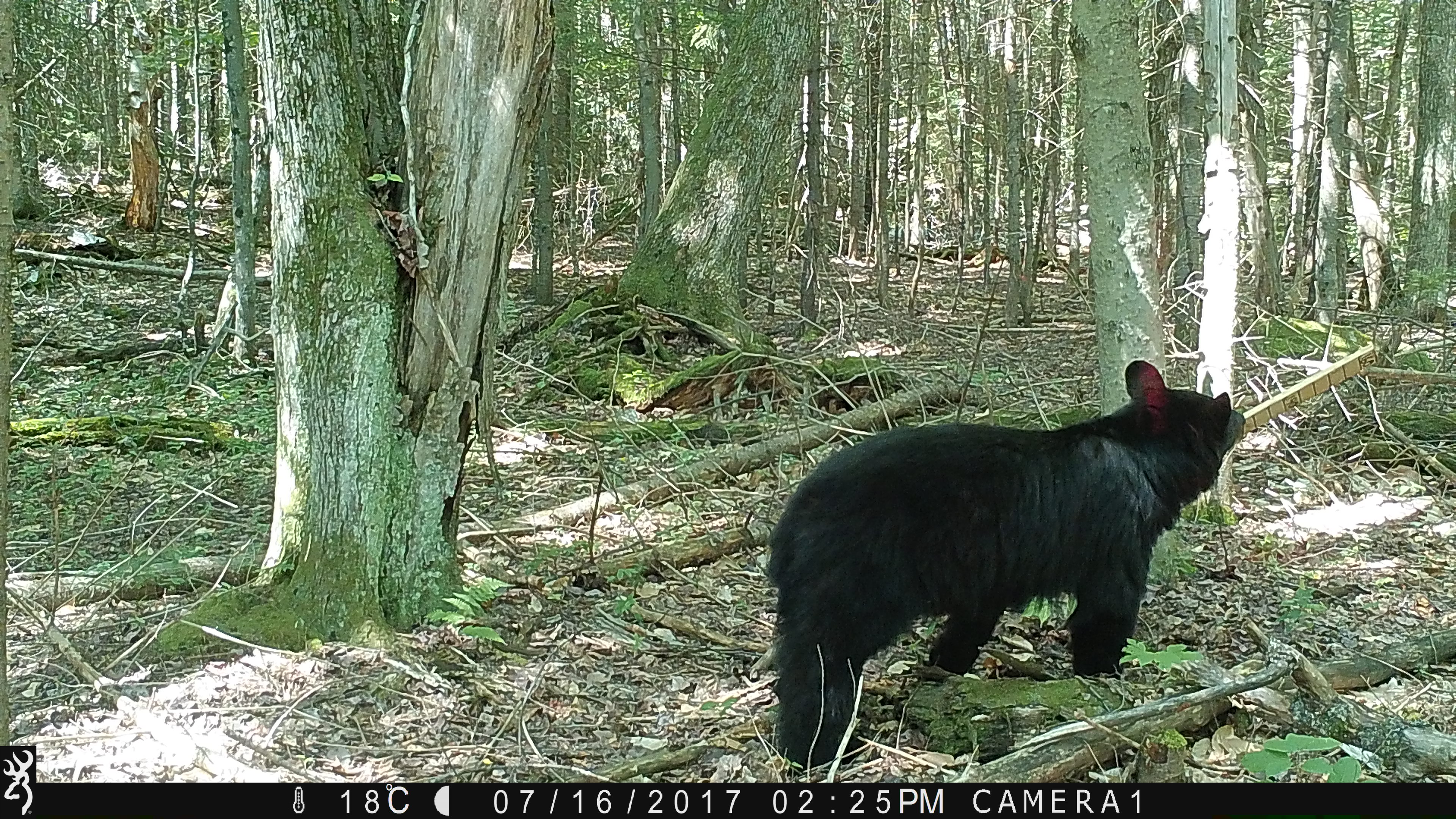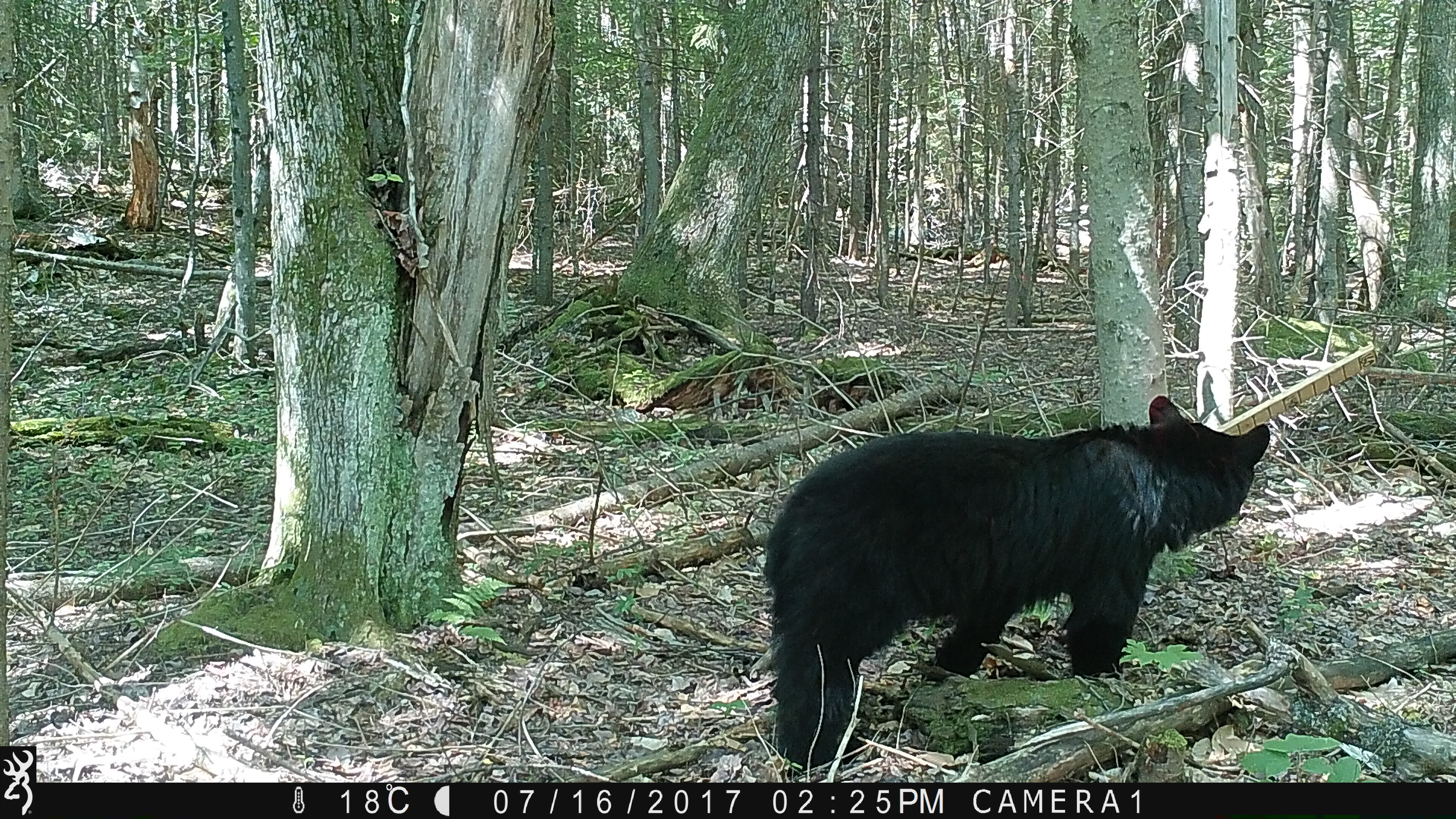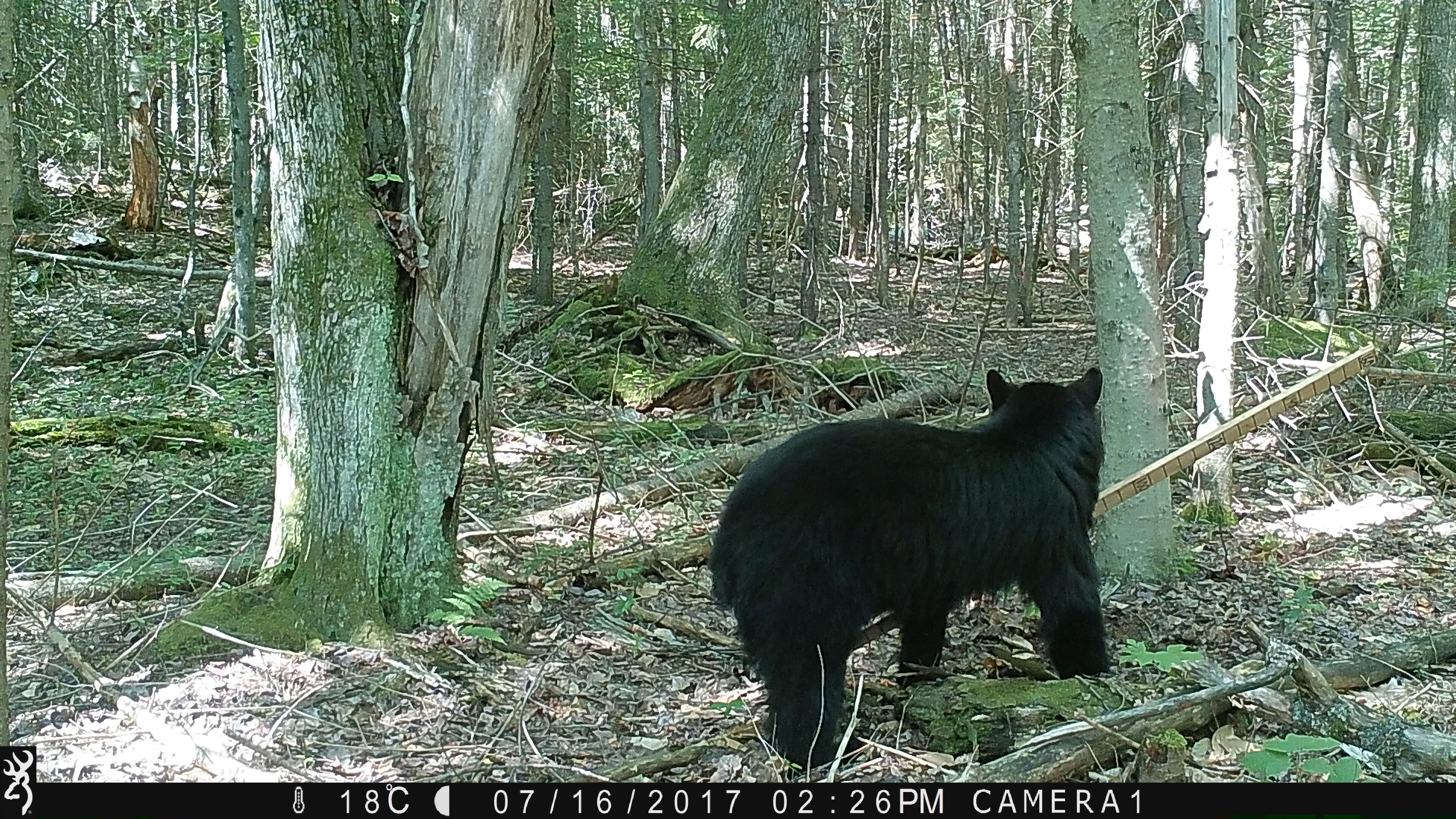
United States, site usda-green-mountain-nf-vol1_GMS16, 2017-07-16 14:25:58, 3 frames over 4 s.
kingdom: Animalia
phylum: Chordata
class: Mammalia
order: Carnivora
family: Ursidae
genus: Ursus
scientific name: Ursus americanus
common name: black bear